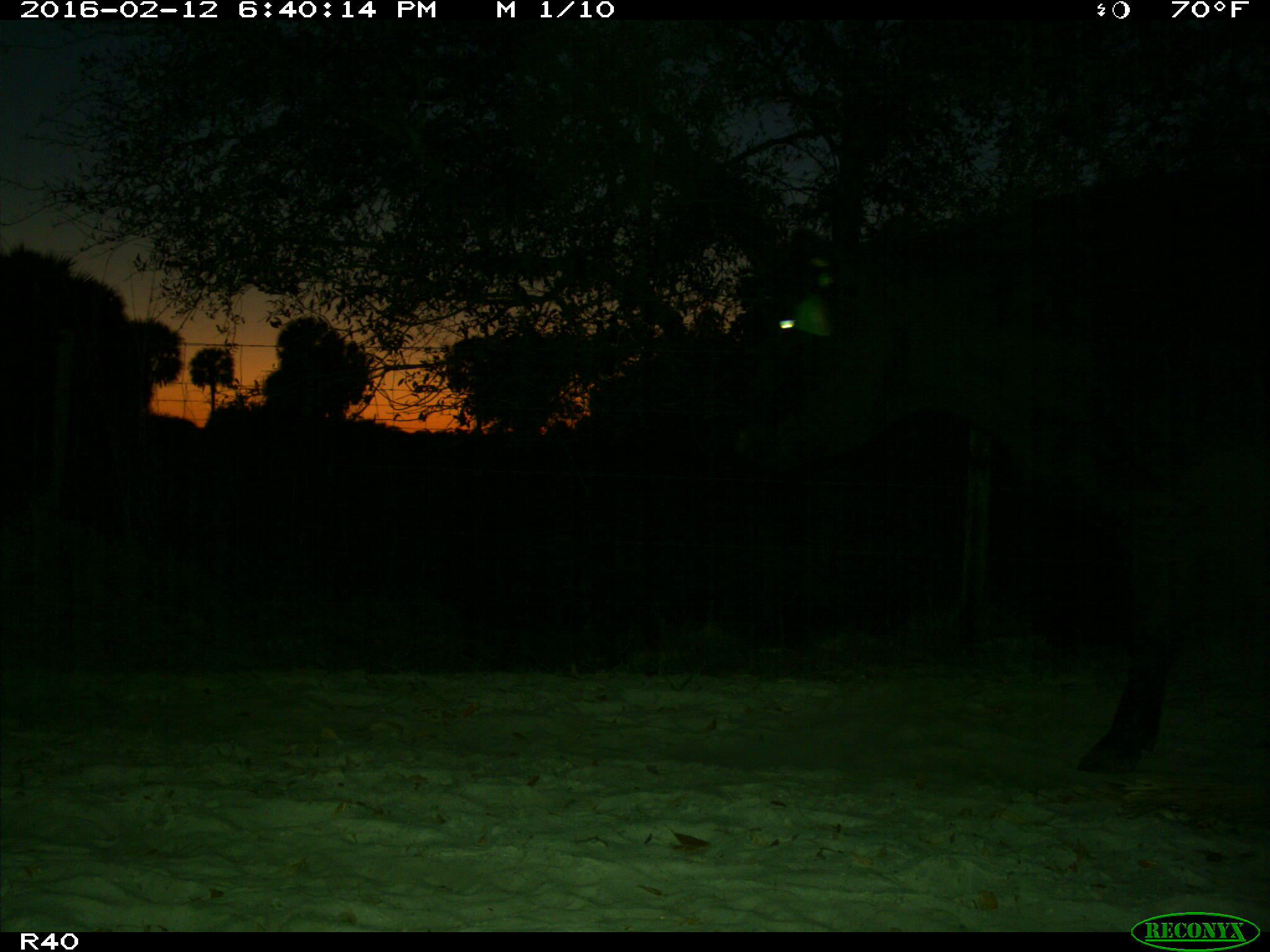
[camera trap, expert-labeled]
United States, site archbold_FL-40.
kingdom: Animalia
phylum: Chordata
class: Mammalia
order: Artiodactyla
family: Bovidae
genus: Bos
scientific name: Bos taurus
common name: domestic cow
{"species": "Bos taurus (domestic cow)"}